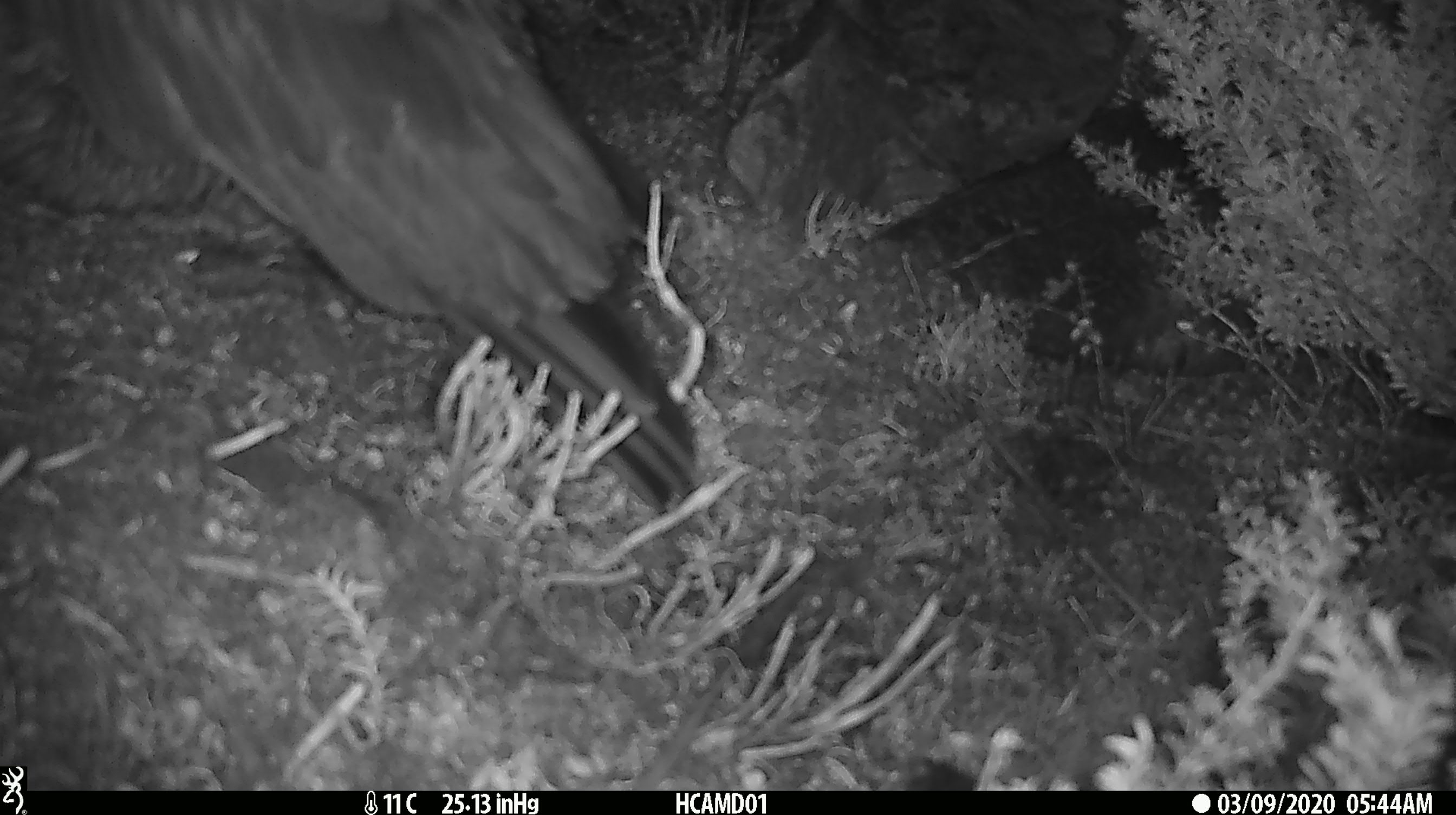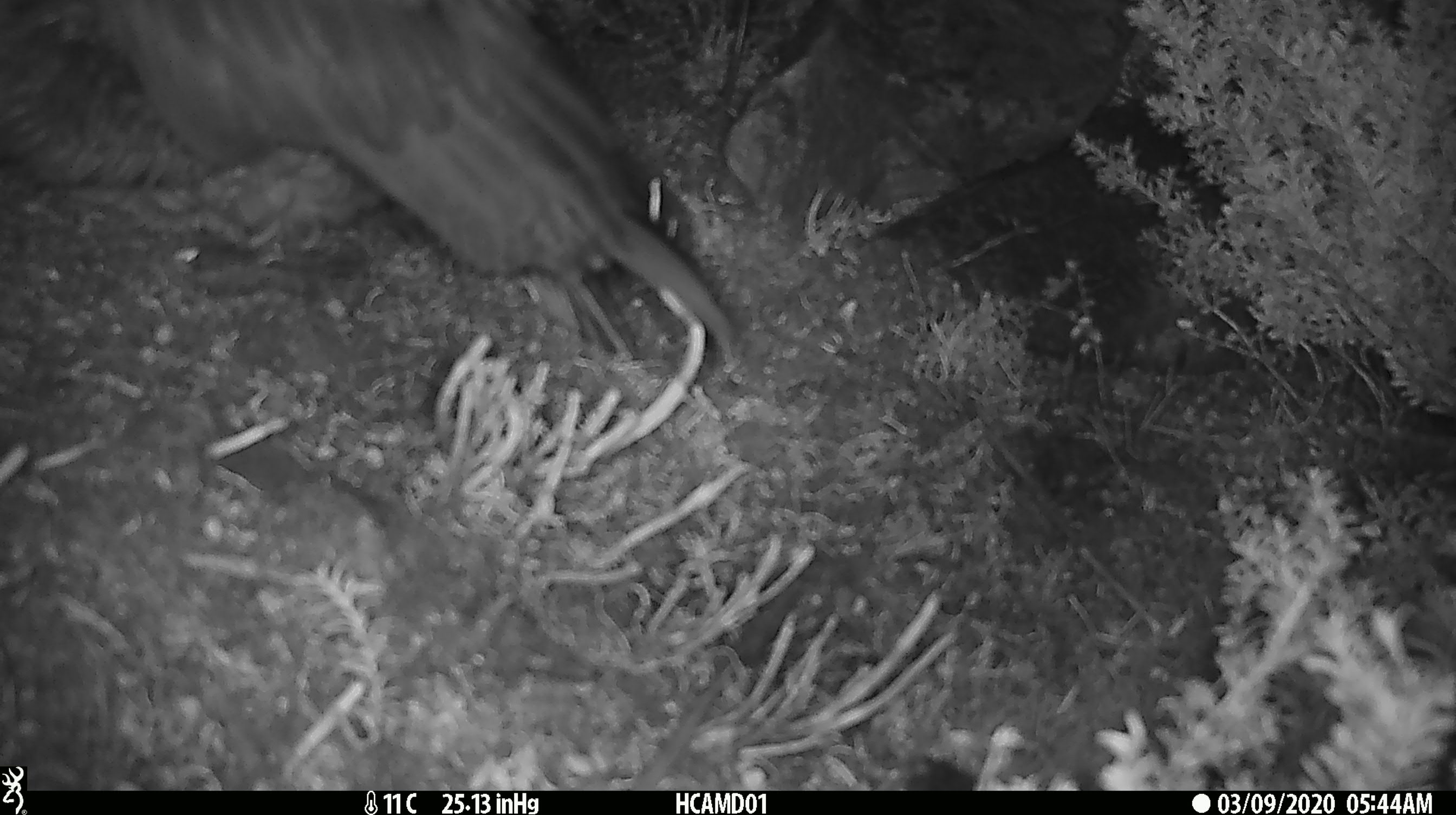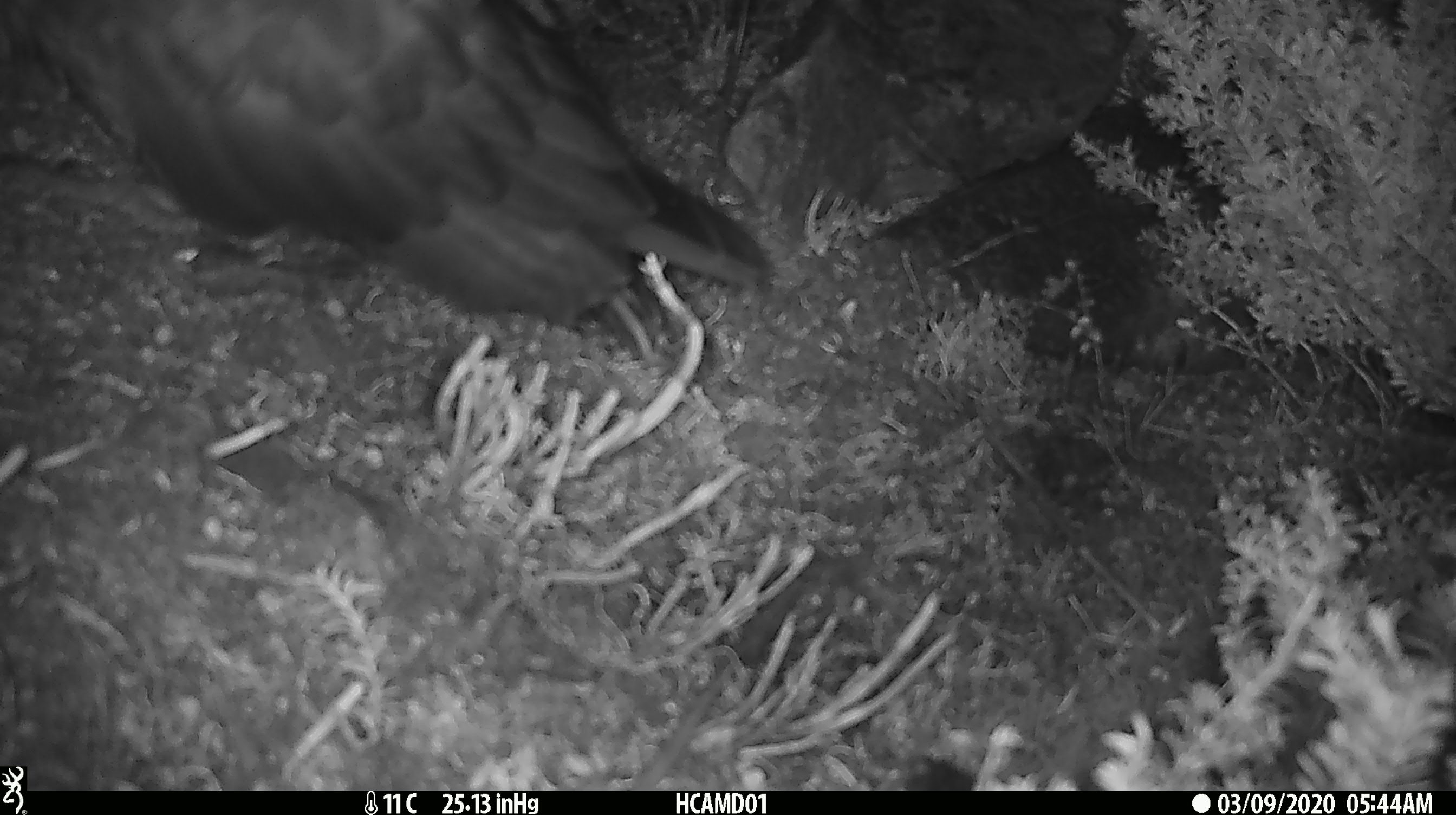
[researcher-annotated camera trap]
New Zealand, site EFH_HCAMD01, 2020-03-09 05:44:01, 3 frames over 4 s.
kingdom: Animalia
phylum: Chordata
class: Aves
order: Psittaciformes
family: Strigopidae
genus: Nestor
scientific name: Nestor notabilis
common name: kea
Kea (Nestor notabilis).